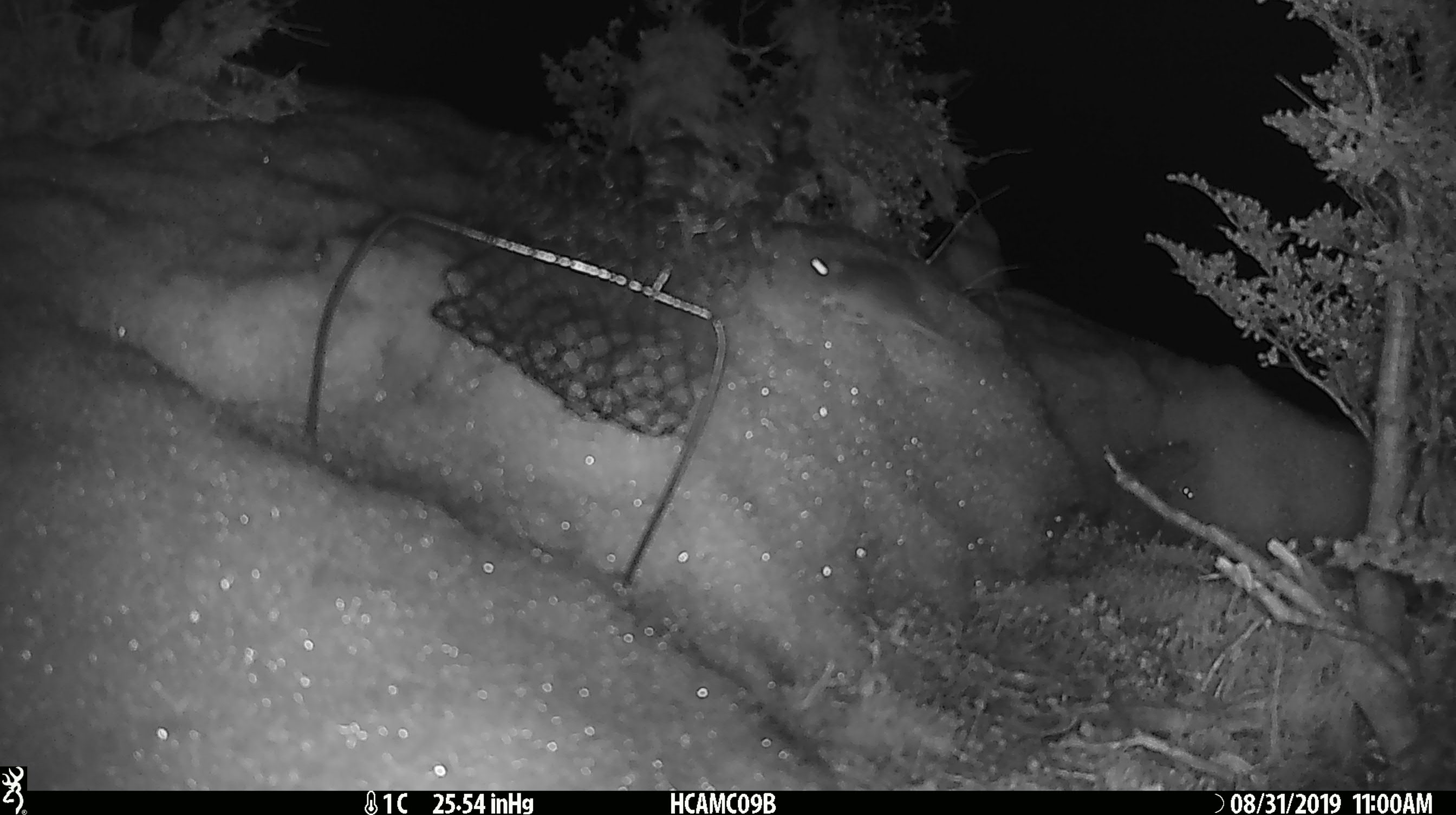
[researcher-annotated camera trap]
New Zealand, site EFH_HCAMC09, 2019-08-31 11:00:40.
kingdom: Animalia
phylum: Chordata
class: Mammalia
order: Rodentia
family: Muridae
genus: Mus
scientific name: Mus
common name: mouse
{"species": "mouse (Mus)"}